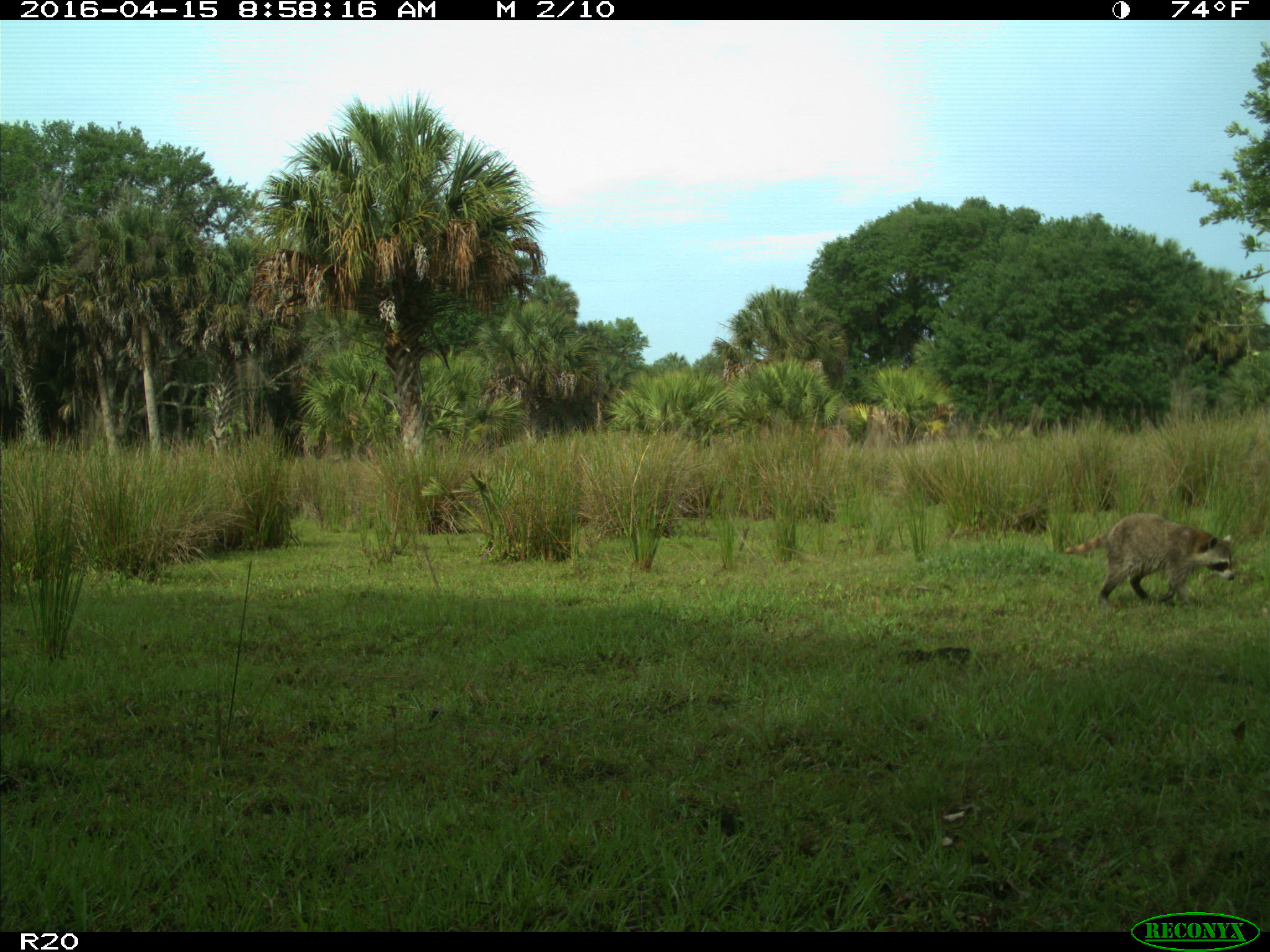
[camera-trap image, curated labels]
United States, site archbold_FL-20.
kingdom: Animalia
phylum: Chordata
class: Mammalia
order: Carnivora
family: Procyonidae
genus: Procyon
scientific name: Procyon lotor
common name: common raccoon